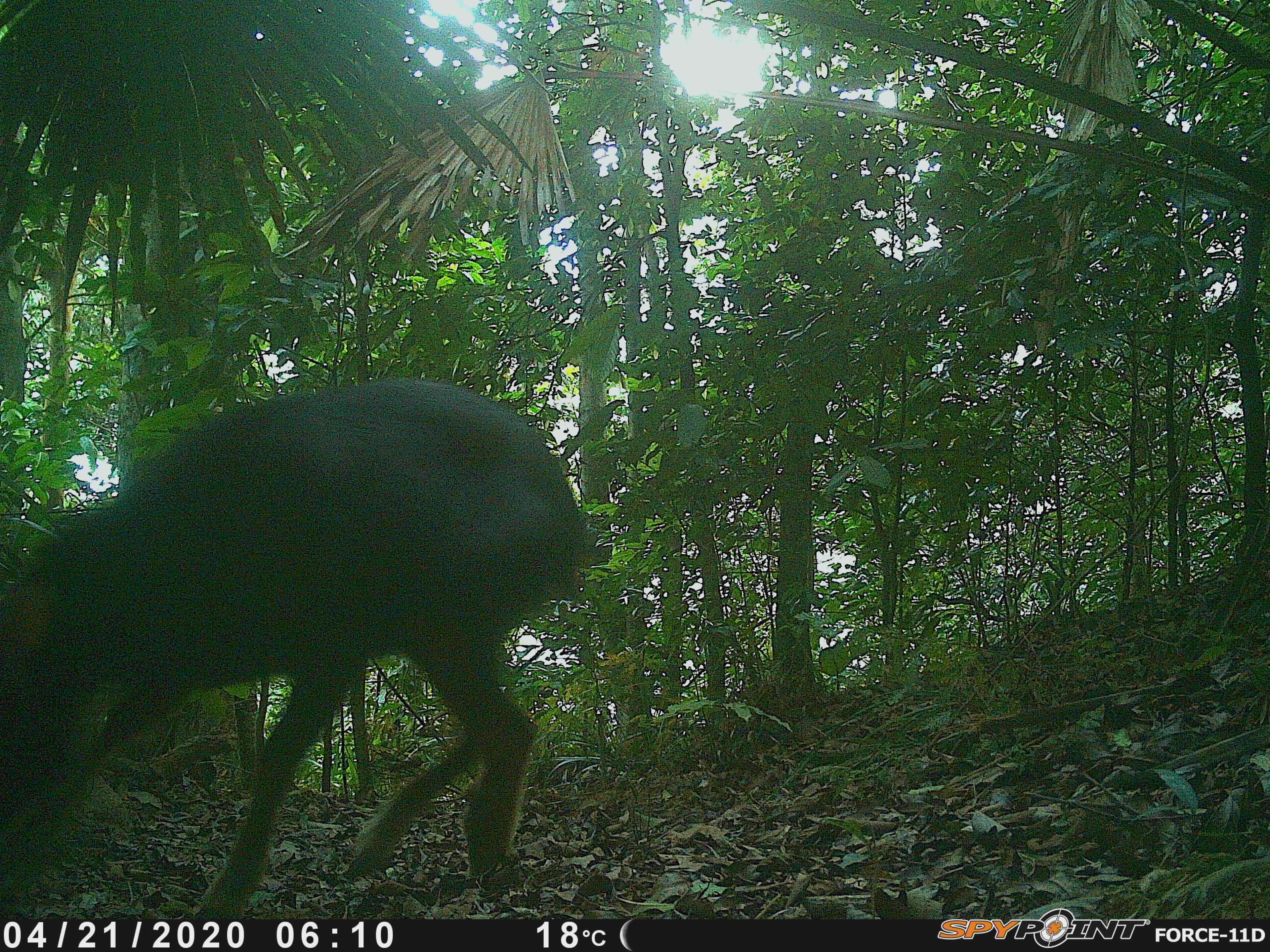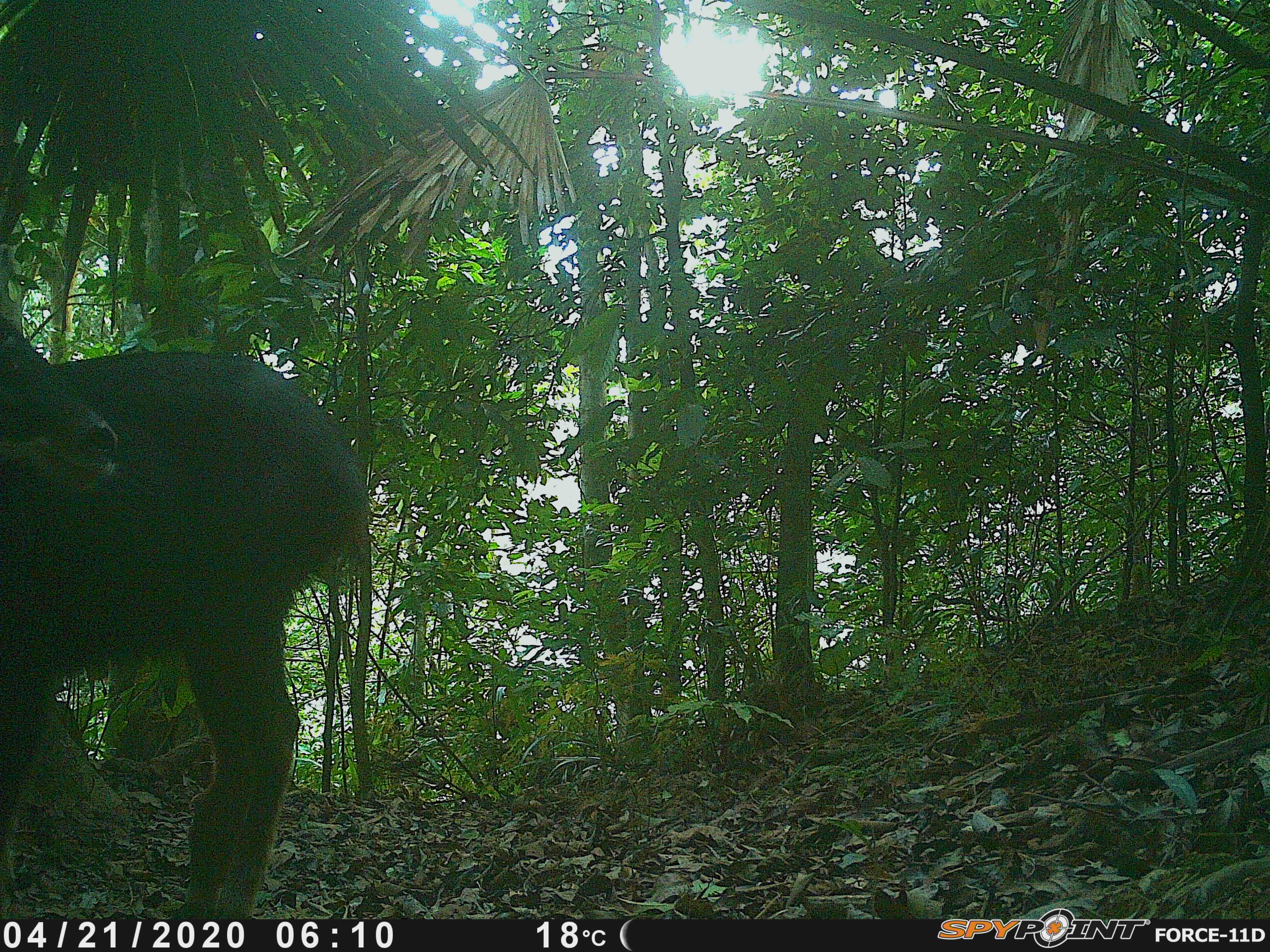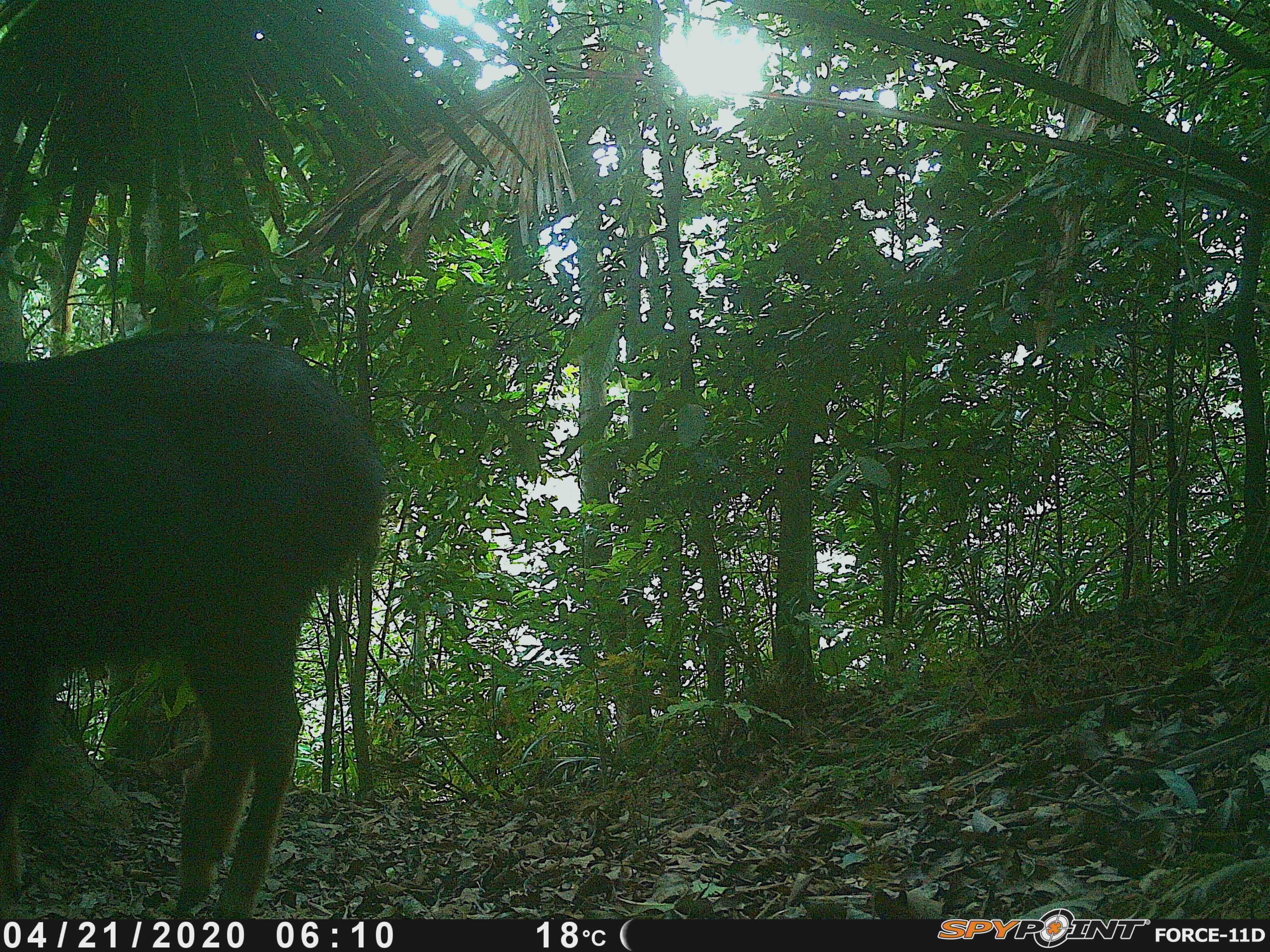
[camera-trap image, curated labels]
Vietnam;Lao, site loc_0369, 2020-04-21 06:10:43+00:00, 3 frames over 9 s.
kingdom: Animalia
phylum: Chordata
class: Mammalia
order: Artiodactyla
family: Bovidae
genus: Capricornis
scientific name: Capricornis sumatraensis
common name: chinese serow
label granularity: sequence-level